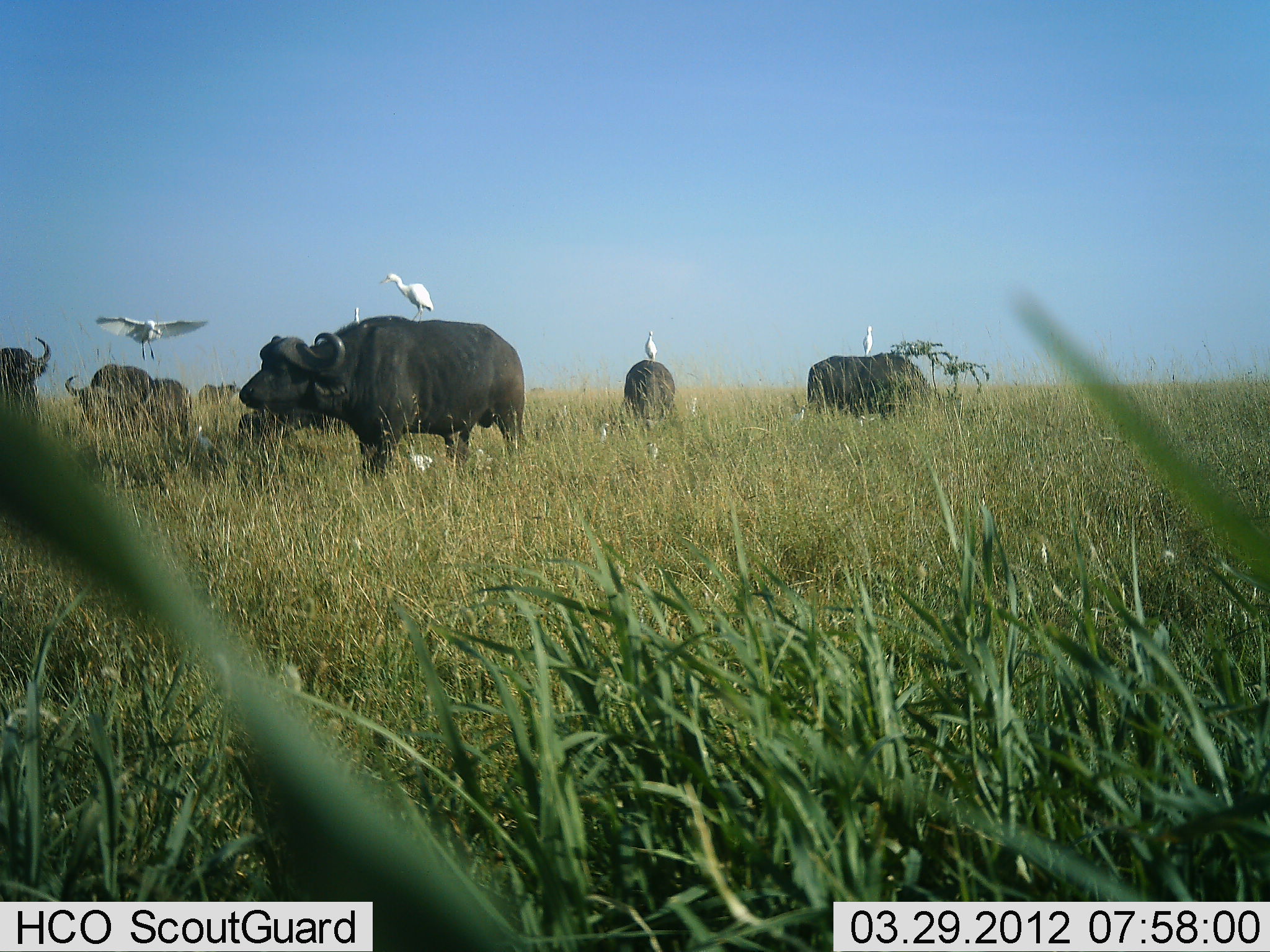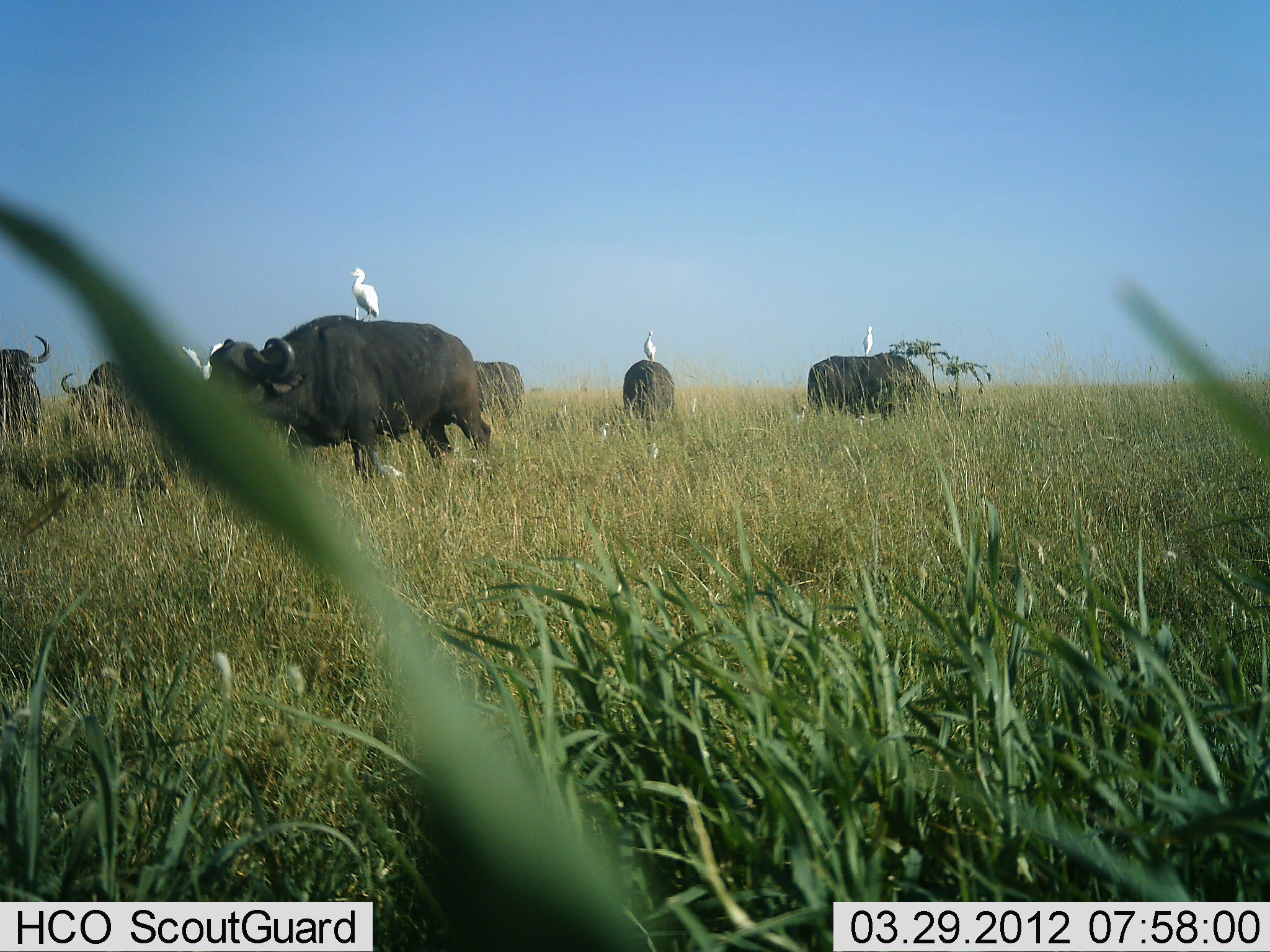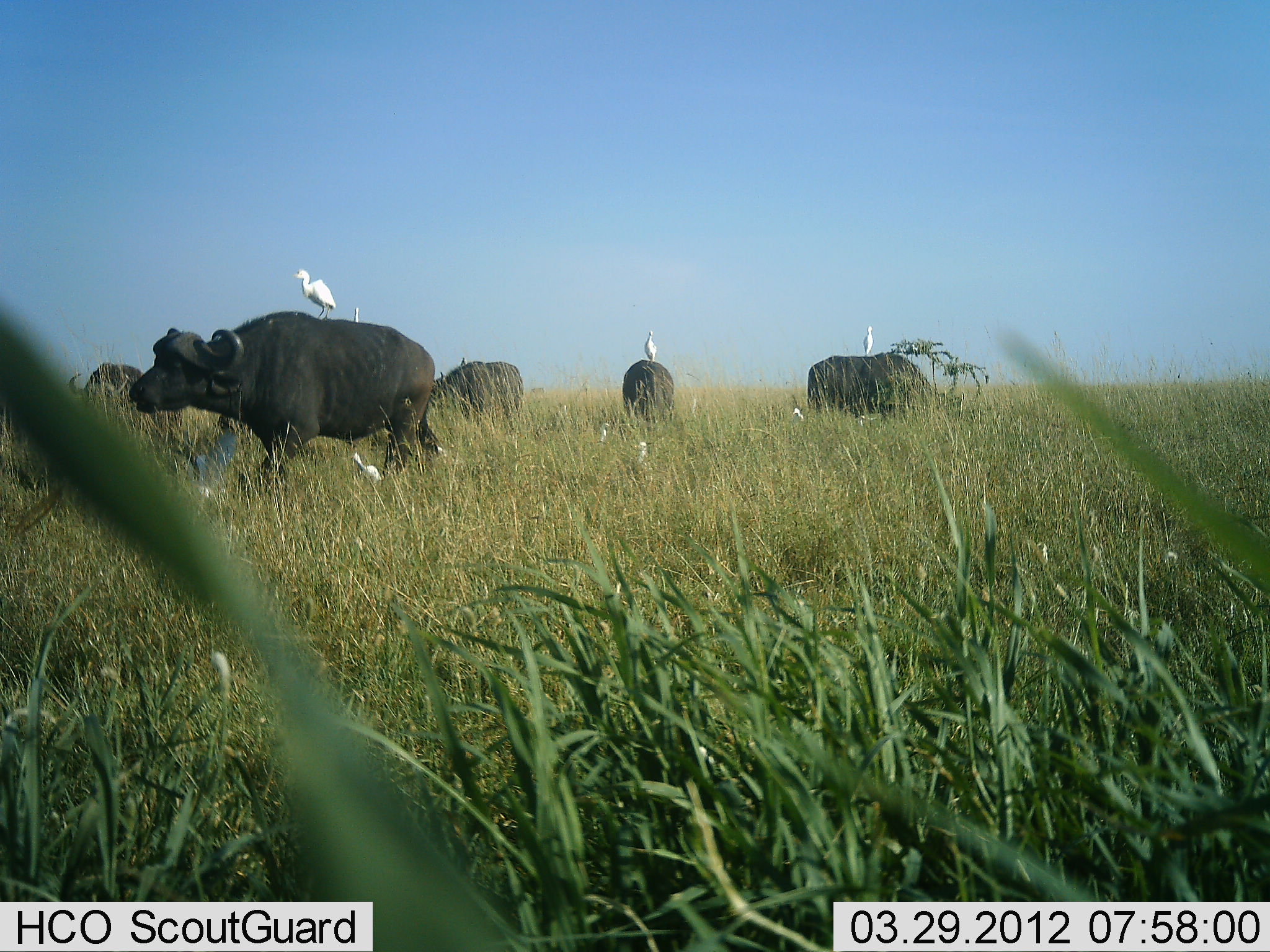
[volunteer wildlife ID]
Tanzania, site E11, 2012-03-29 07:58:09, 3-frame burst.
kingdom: Animalia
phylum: Chordata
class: Mammalia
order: Artiodactyla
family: Bovidae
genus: Syncerus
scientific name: Syncerus caffer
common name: cape buffalo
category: buffalo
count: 6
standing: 62%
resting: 0%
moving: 69%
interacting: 0%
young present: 0%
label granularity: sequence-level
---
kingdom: Animalia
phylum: Chordata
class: Aves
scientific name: Aves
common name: bird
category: otherbird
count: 7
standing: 87%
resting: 7%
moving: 47%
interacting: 33%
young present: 0%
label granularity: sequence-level